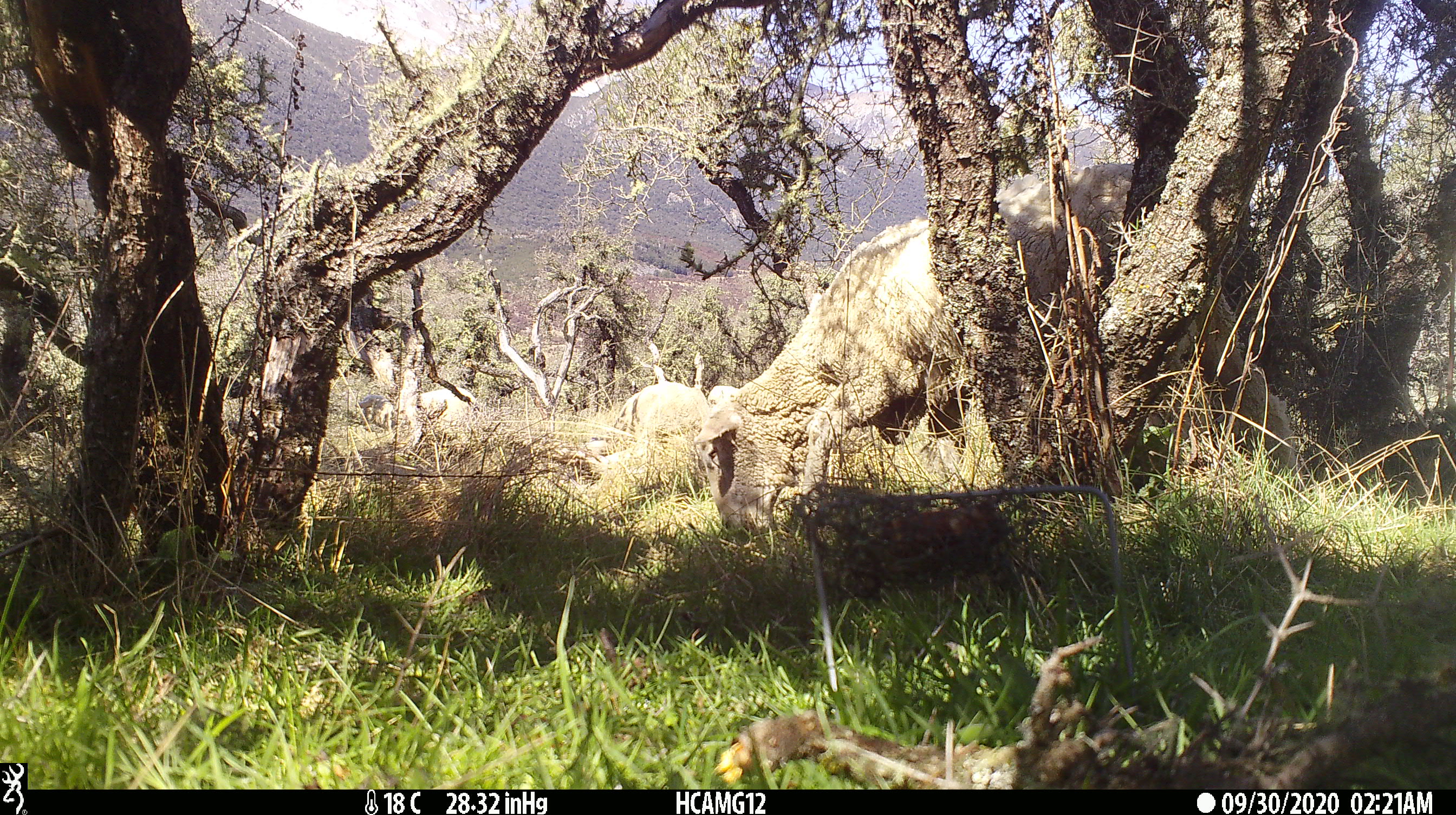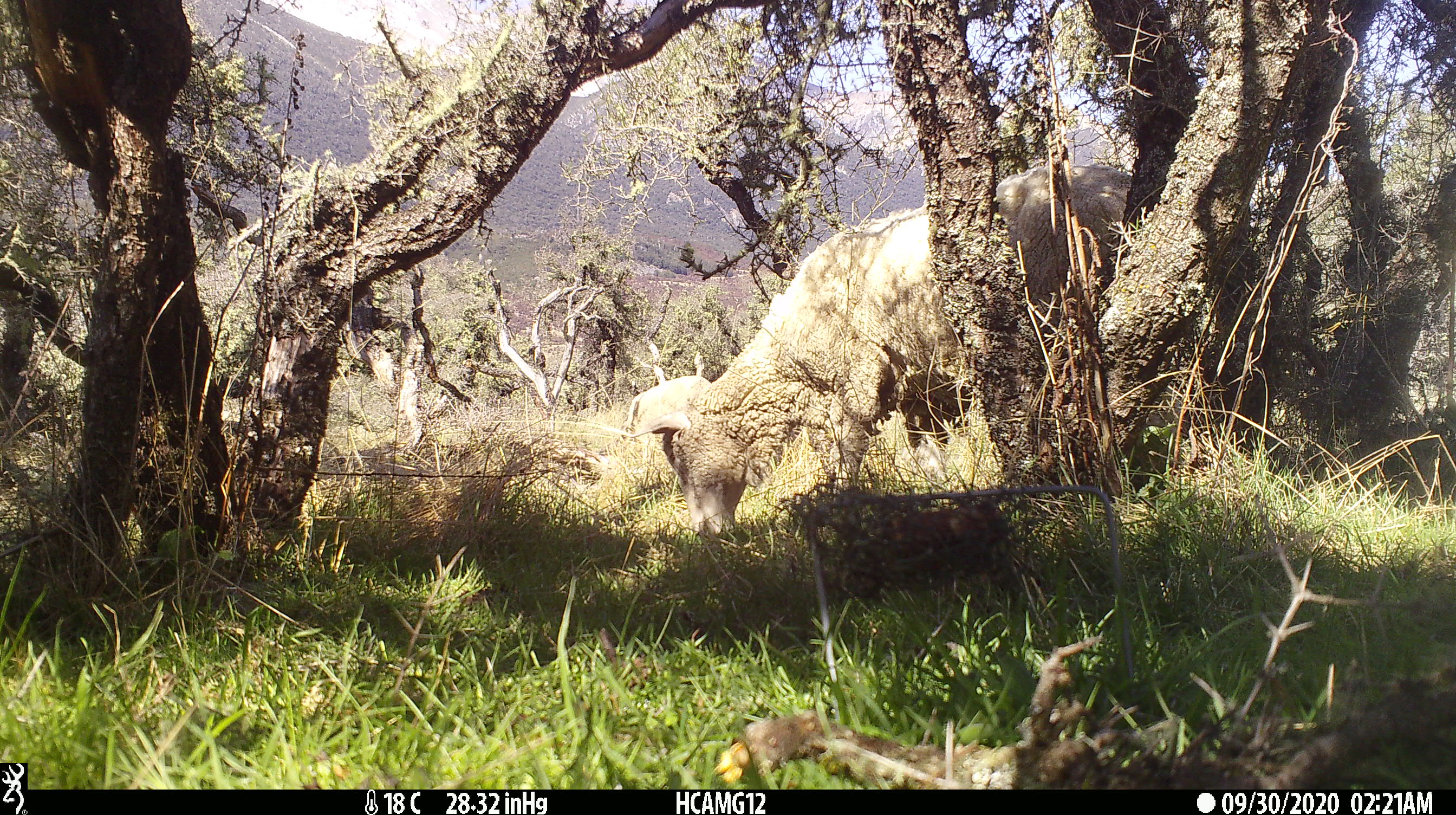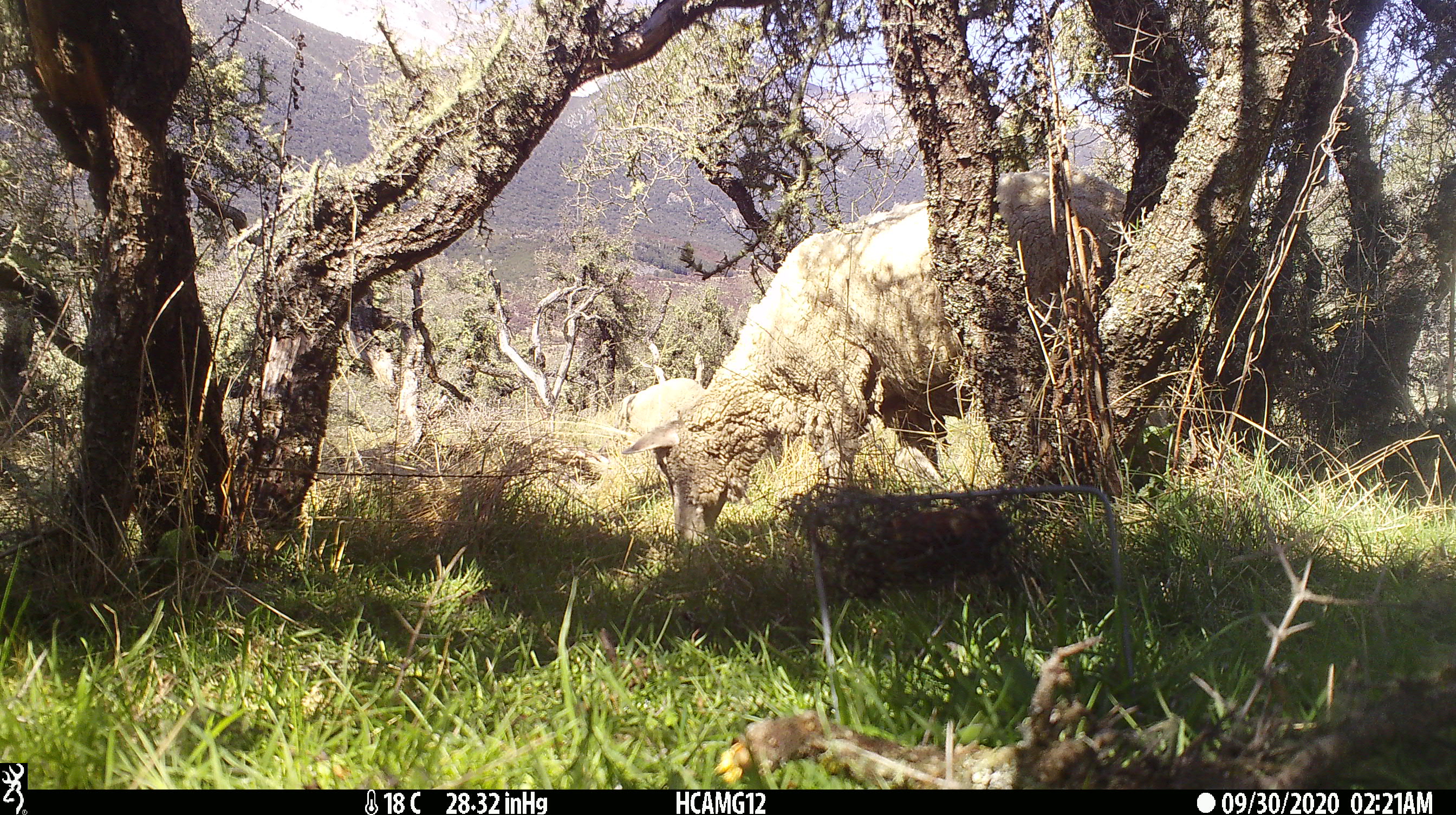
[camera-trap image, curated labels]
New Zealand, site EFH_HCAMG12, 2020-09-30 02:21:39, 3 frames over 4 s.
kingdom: Animalia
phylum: Chordata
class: Mammalia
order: Artiodactyla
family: Bovidae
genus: Ovis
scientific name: Ovis aries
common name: domestic sheep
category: sheep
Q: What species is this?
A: Sheep (domestic sheep) (Ovis aries).